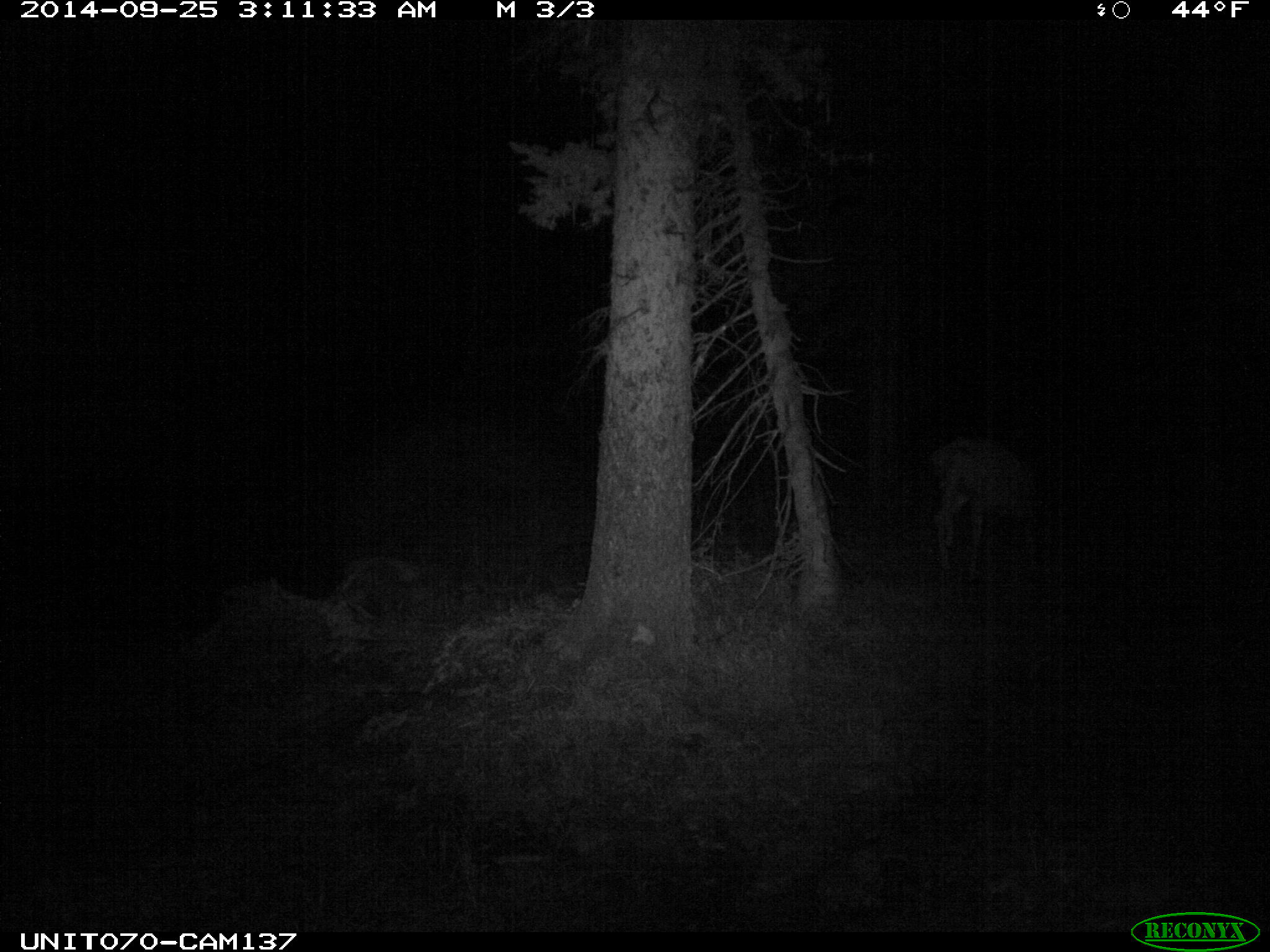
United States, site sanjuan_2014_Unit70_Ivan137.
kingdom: Animalia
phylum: Chordata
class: Mammalia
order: Artiodactyla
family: Cervidae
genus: Odocoileus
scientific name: Odocoileus hemionus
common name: mule deer